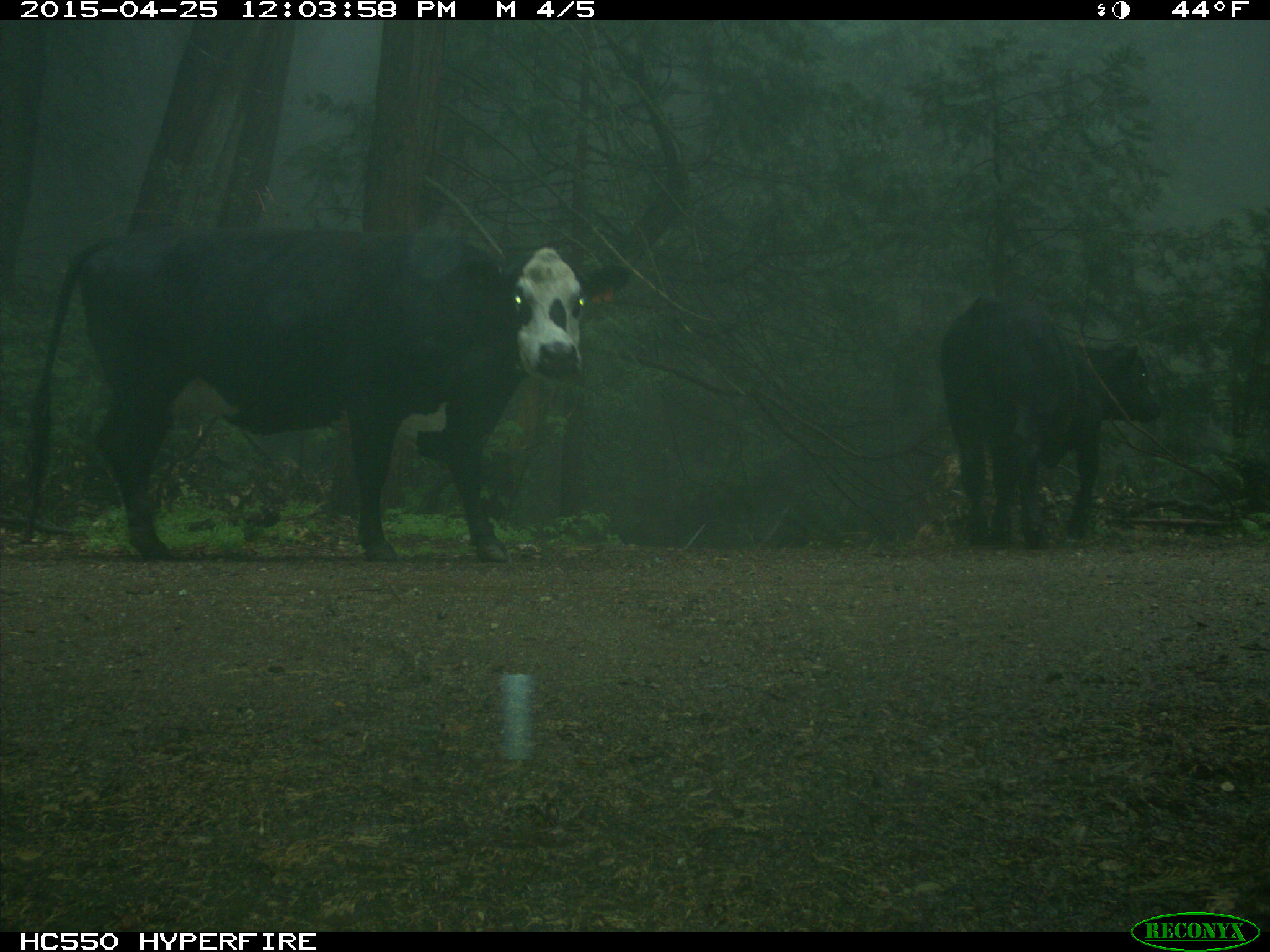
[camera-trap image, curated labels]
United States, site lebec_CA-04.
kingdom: Animalia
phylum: Chordata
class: Mammalia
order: Artiodactyla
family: Bovidae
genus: Bos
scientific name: Bos taurus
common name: domestic cow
Bos taurus (domestic cow).